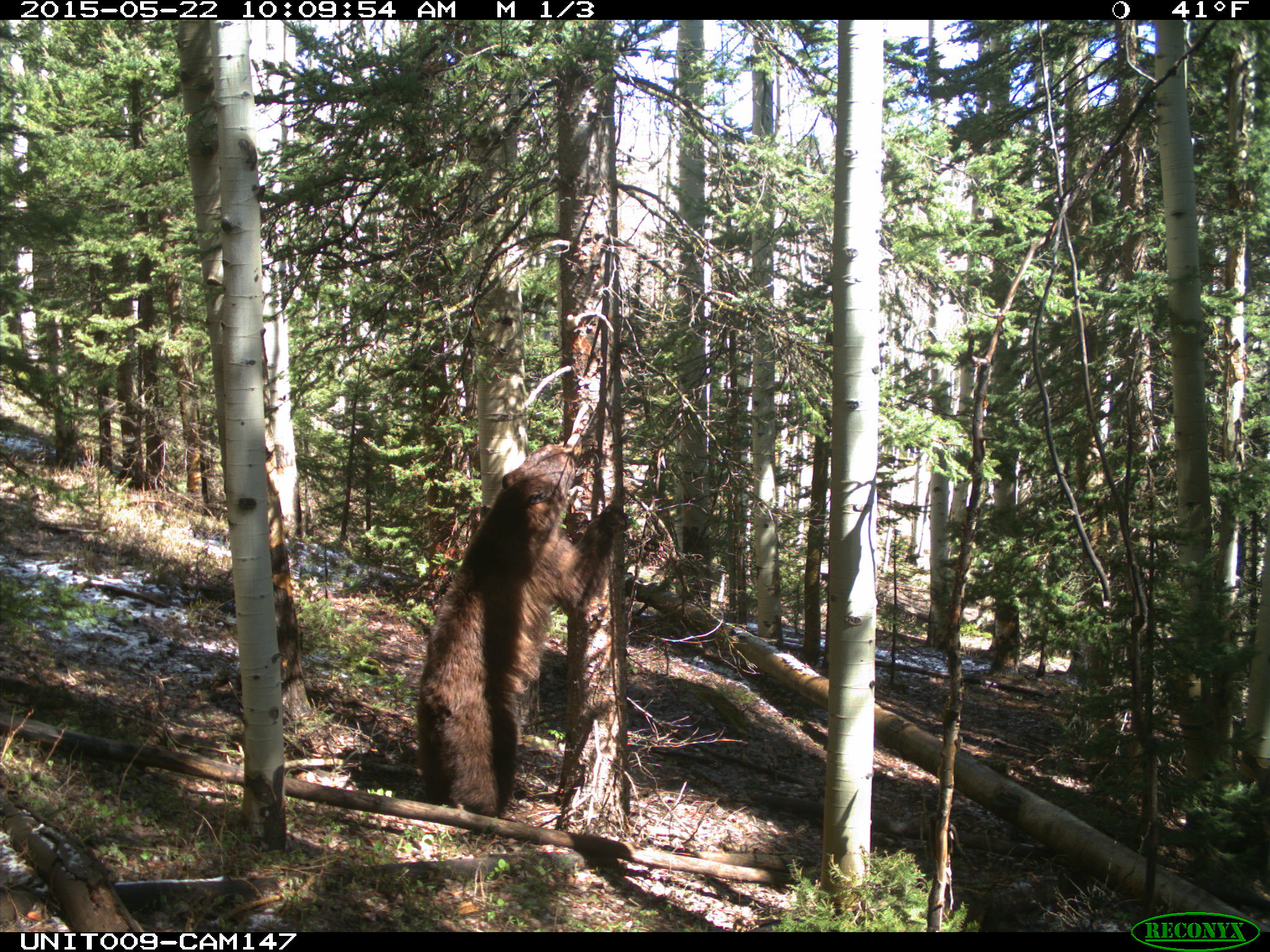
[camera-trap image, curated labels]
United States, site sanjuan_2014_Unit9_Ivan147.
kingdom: Animalia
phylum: Chordata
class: Mammalia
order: Carnivora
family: Ursidae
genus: Ursus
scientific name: Ursus americanus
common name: american black bear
Ursus americanus (american black bear).